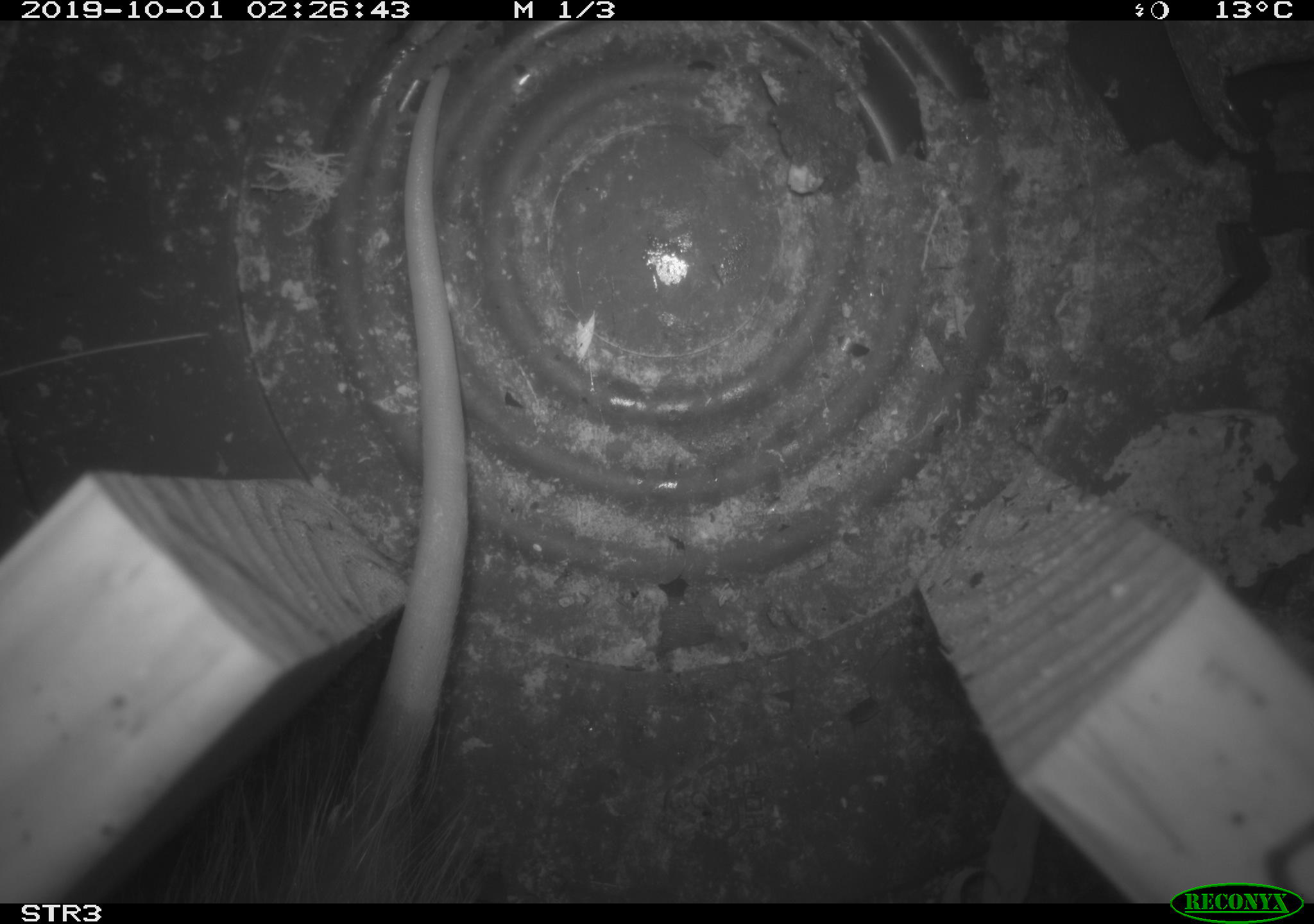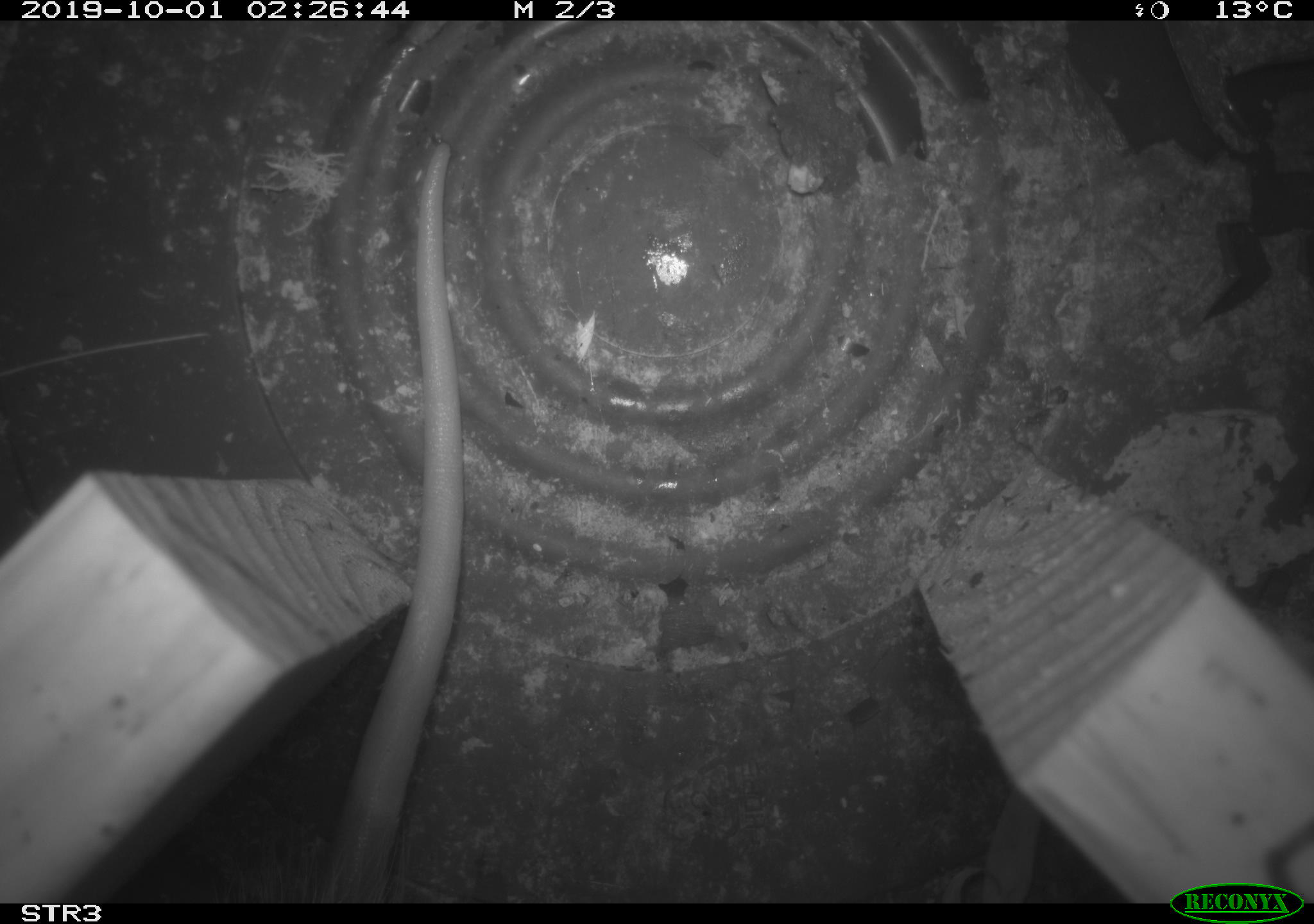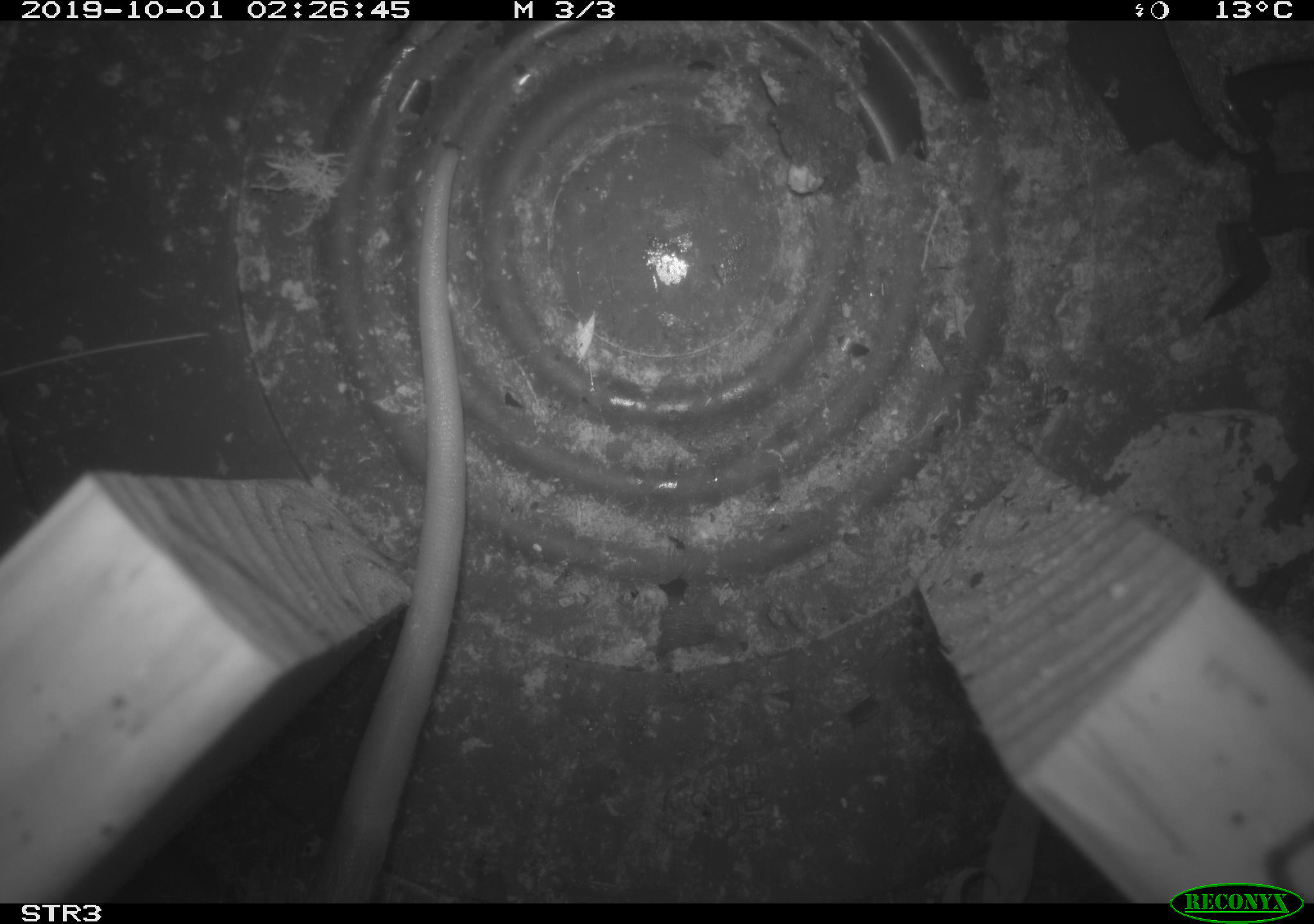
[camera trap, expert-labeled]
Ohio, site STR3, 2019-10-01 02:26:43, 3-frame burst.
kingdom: Animalia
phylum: Chordata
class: Mammalia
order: Didelphimorphia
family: Didelphidae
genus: Didelphis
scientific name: Didelphis virginiana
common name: virginia opossum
Virginia opossum (Didelphis virginiana).